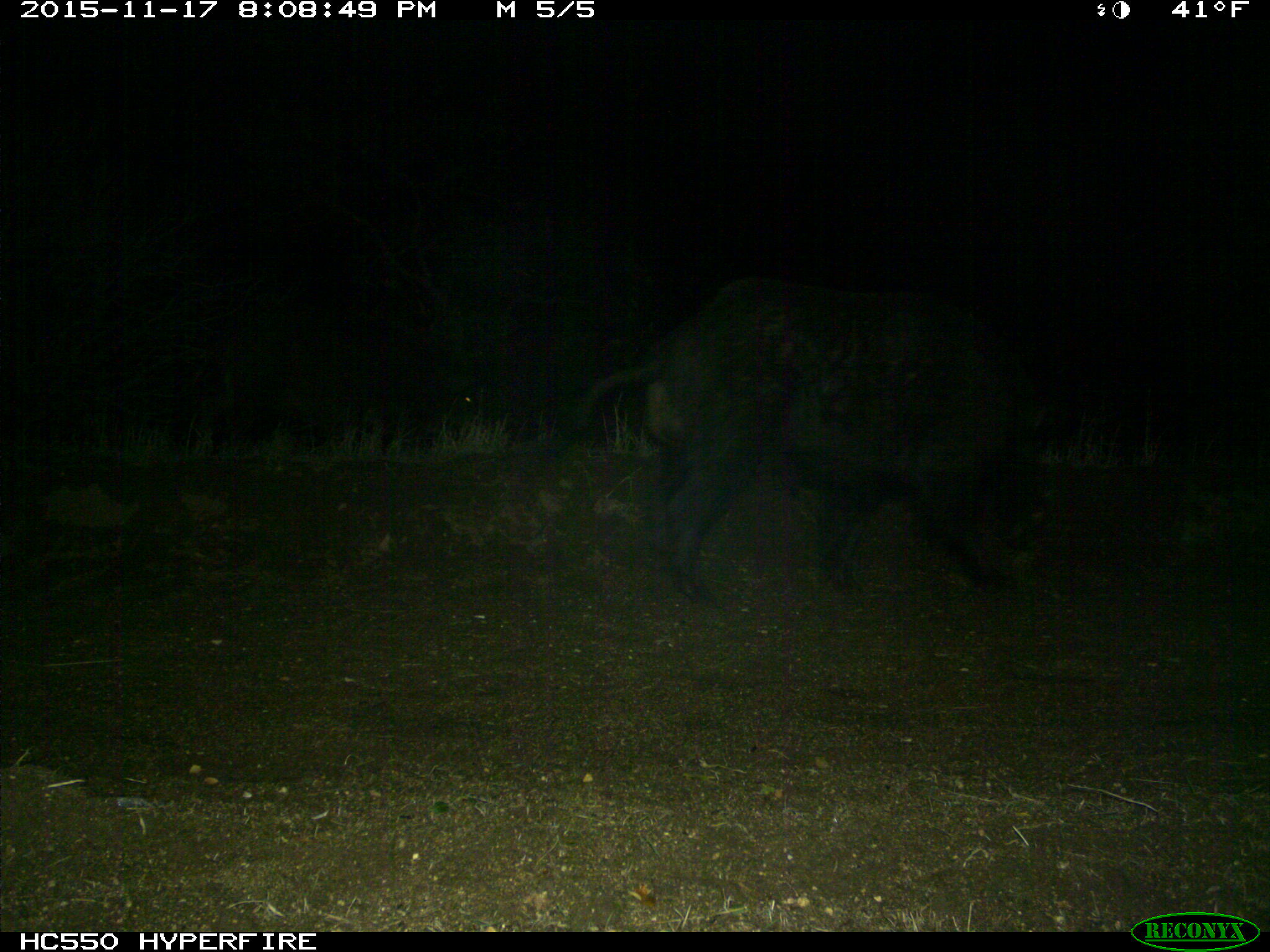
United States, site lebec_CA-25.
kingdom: Animalia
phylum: Chordata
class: Mammalia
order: Artiodactyla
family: Suidae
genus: Sus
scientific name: Sus scrofa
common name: wild boar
Sus scrofa (wild boar).